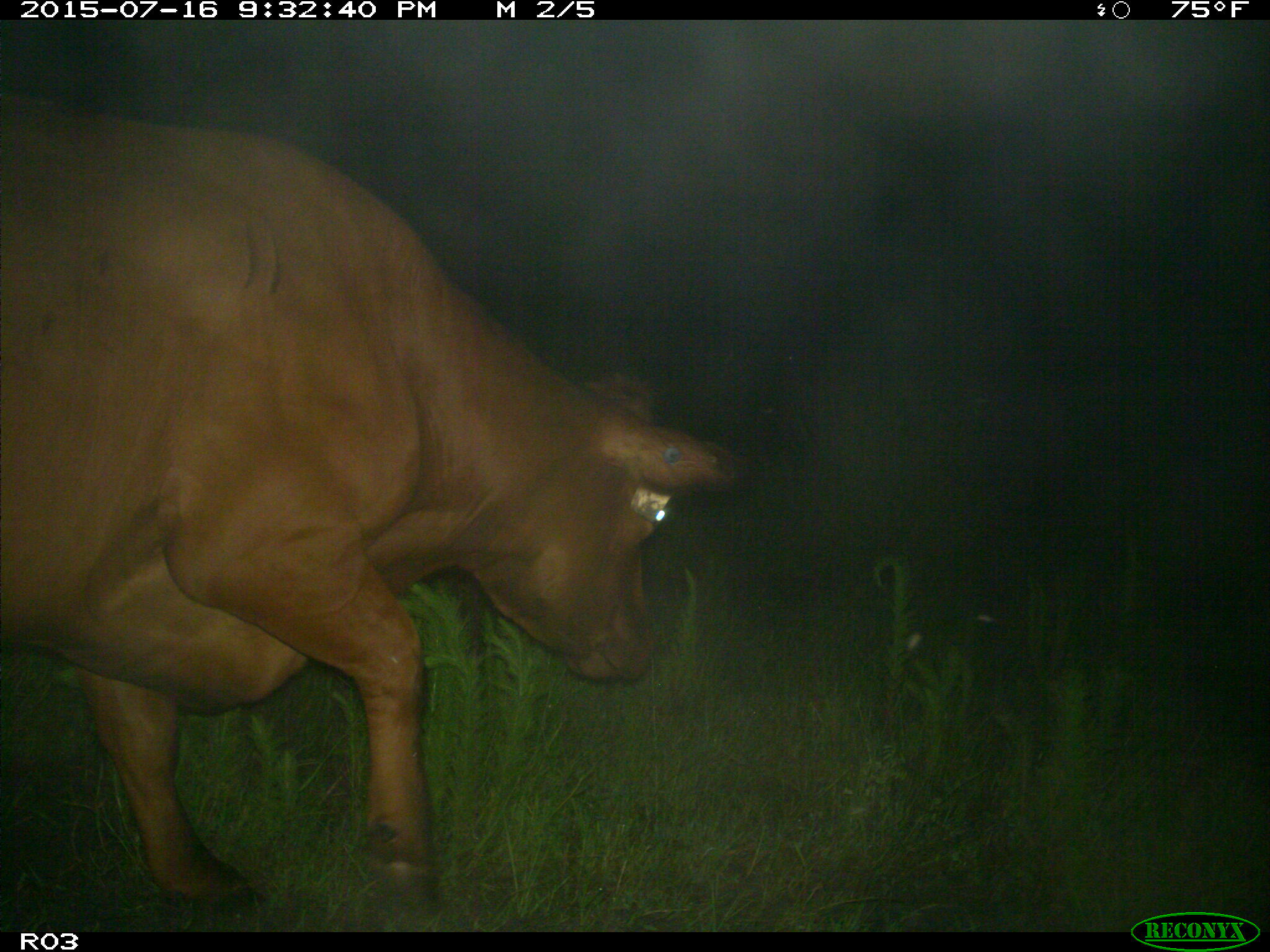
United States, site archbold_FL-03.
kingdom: Animalia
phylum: Chordata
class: Mammalia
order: Artiodactyla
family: Bovidae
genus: Bos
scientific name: Bos taurus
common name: domestic cow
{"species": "Bos taurus (domestic cow)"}